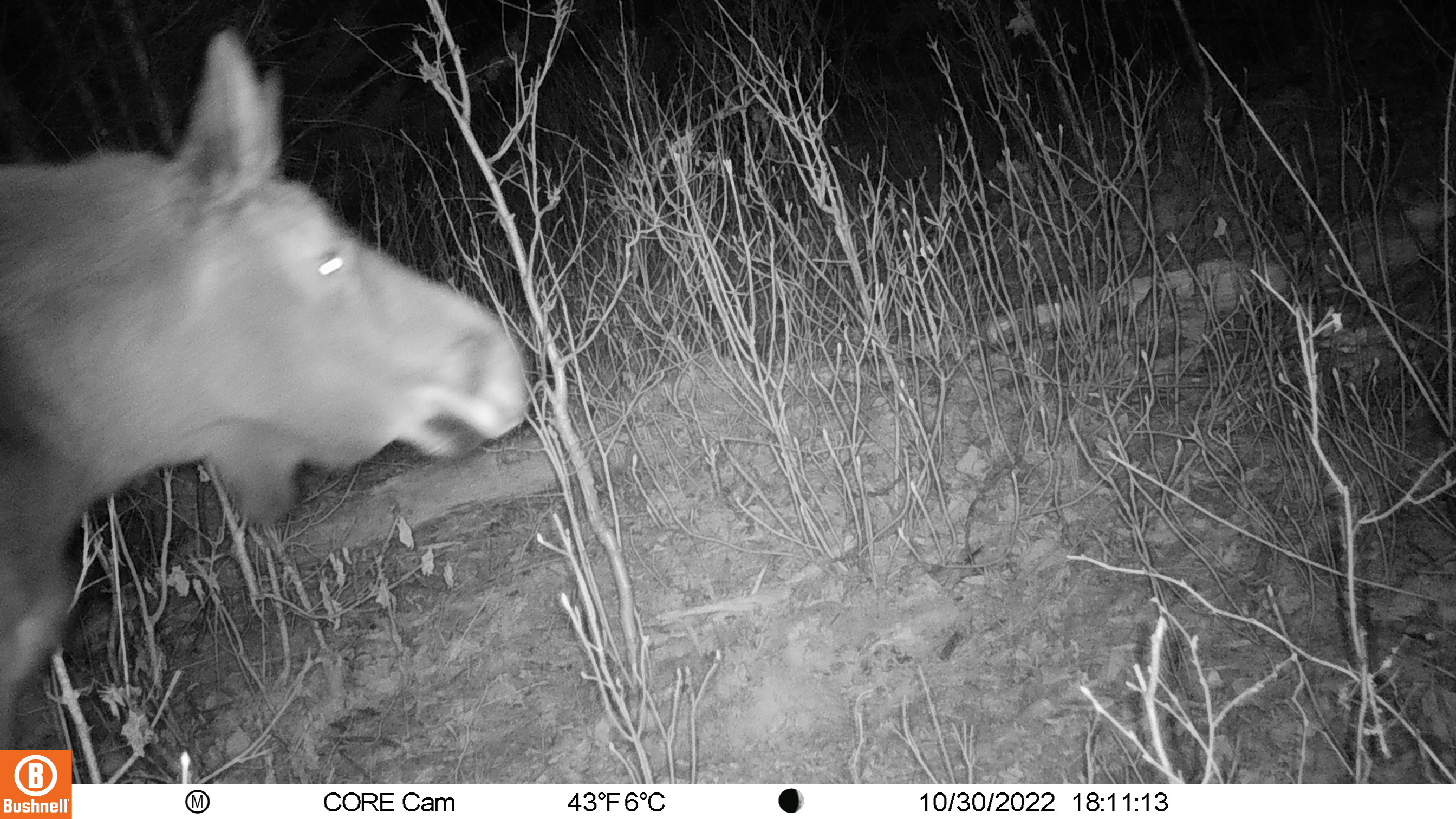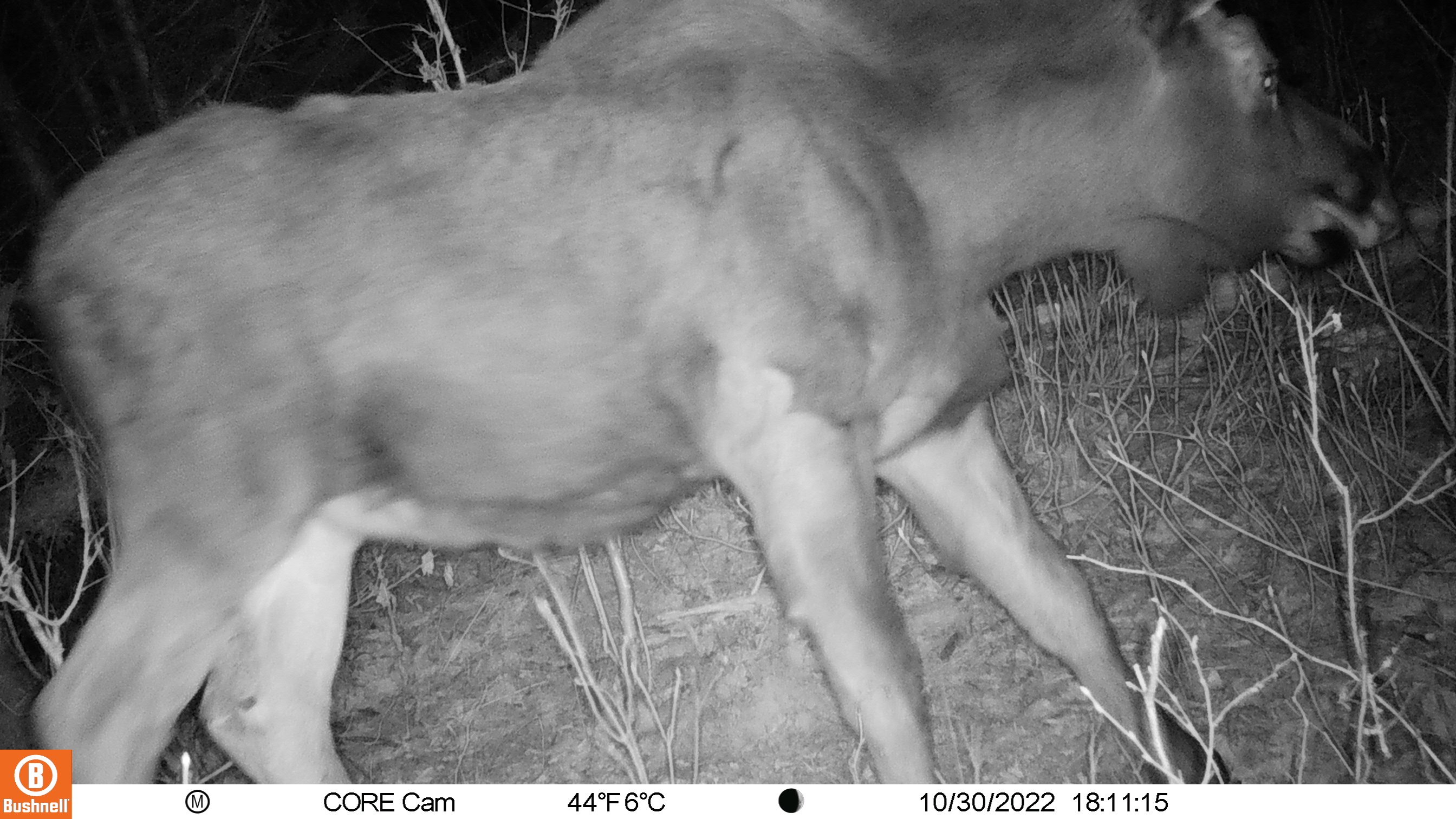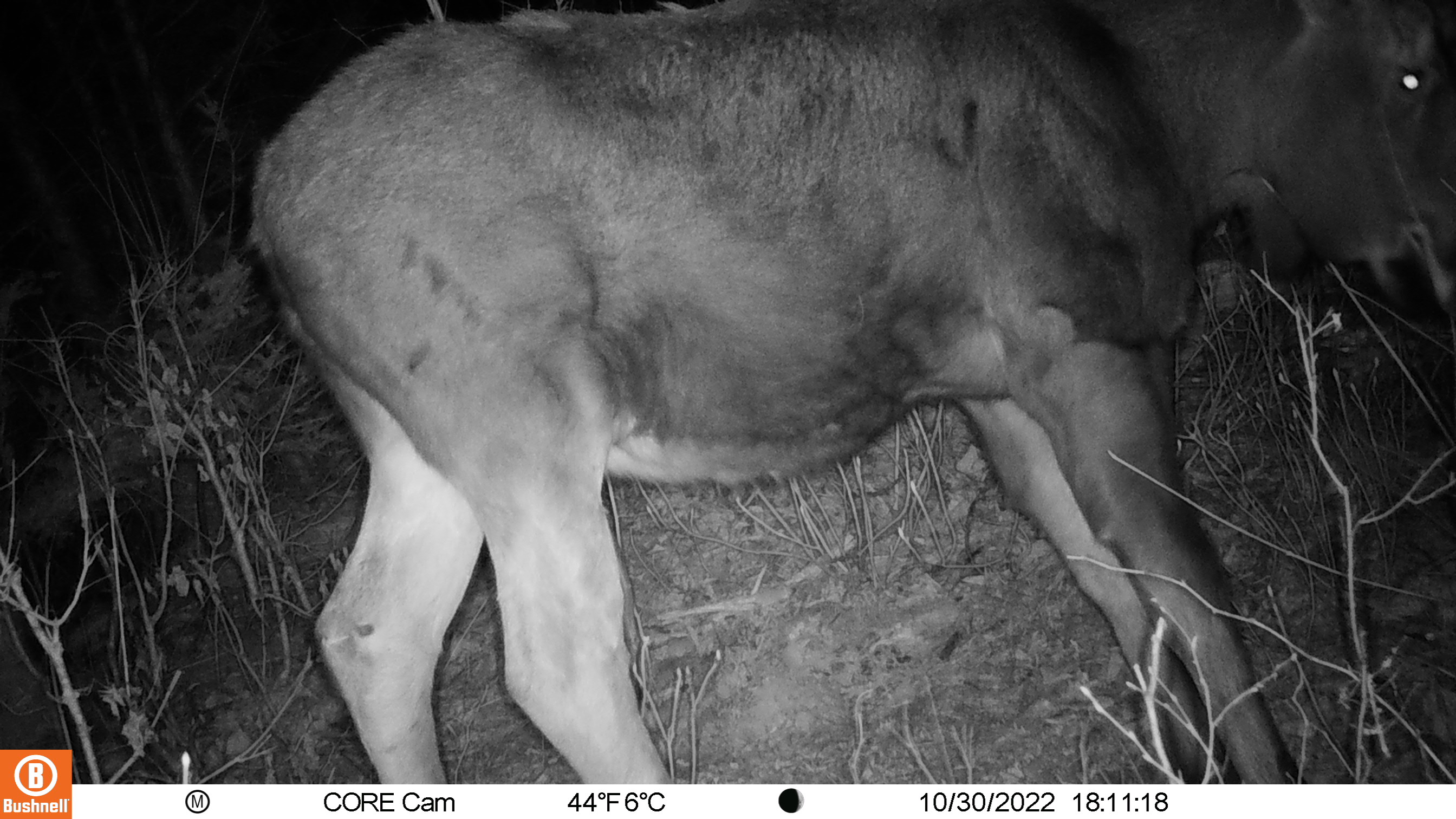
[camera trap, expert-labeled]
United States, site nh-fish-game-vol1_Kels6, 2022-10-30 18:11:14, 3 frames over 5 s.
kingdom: Animalia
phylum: Chordata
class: Mammalia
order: Artiodactyla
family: Cervidae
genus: Alces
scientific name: Alces alces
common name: moose